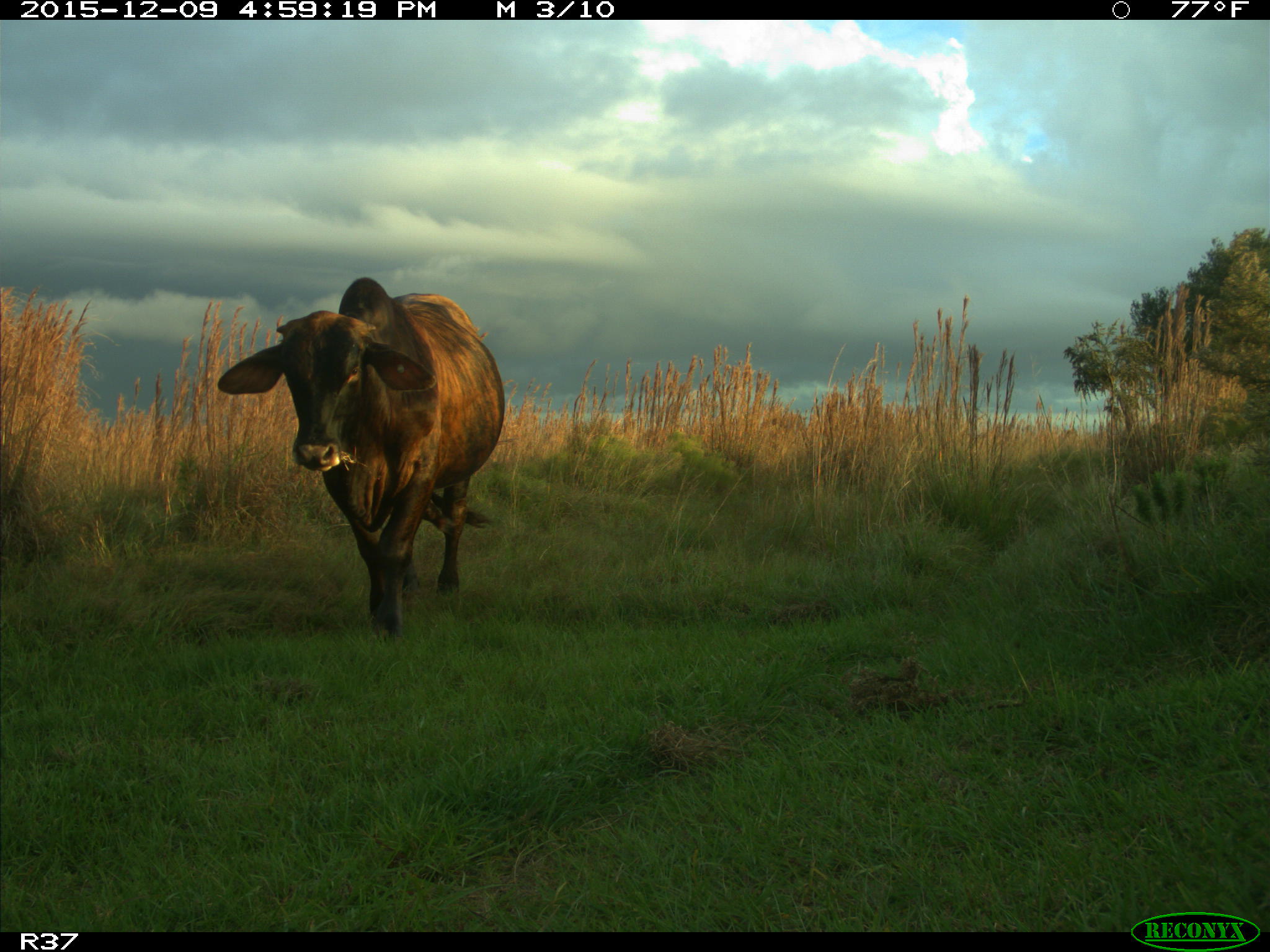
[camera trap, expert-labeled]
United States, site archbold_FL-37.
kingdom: Animalia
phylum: Chordata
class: Mammalia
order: Artiodactyla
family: Bovidae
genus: Bos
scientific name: Bos taurus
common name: domestic cow